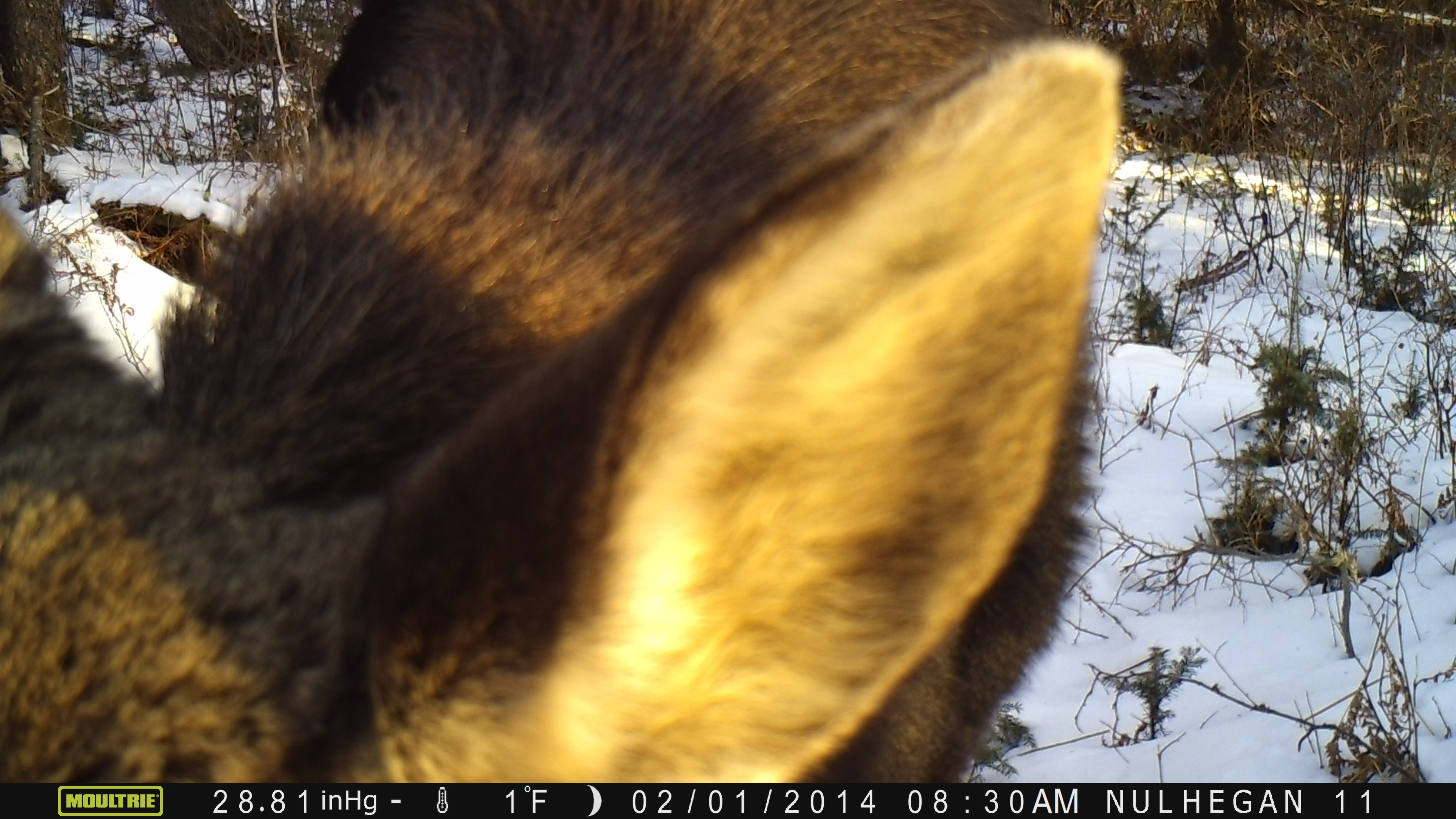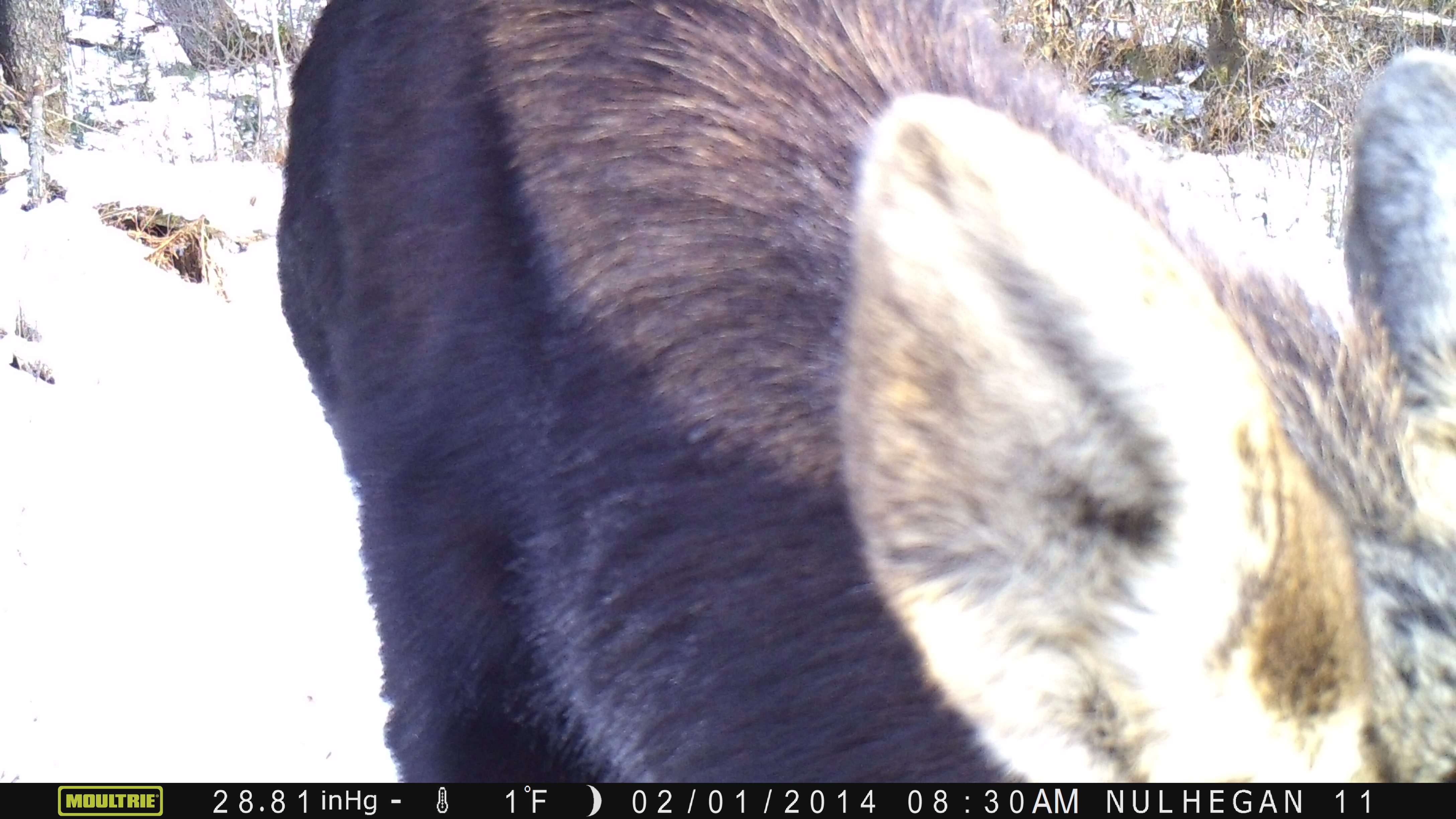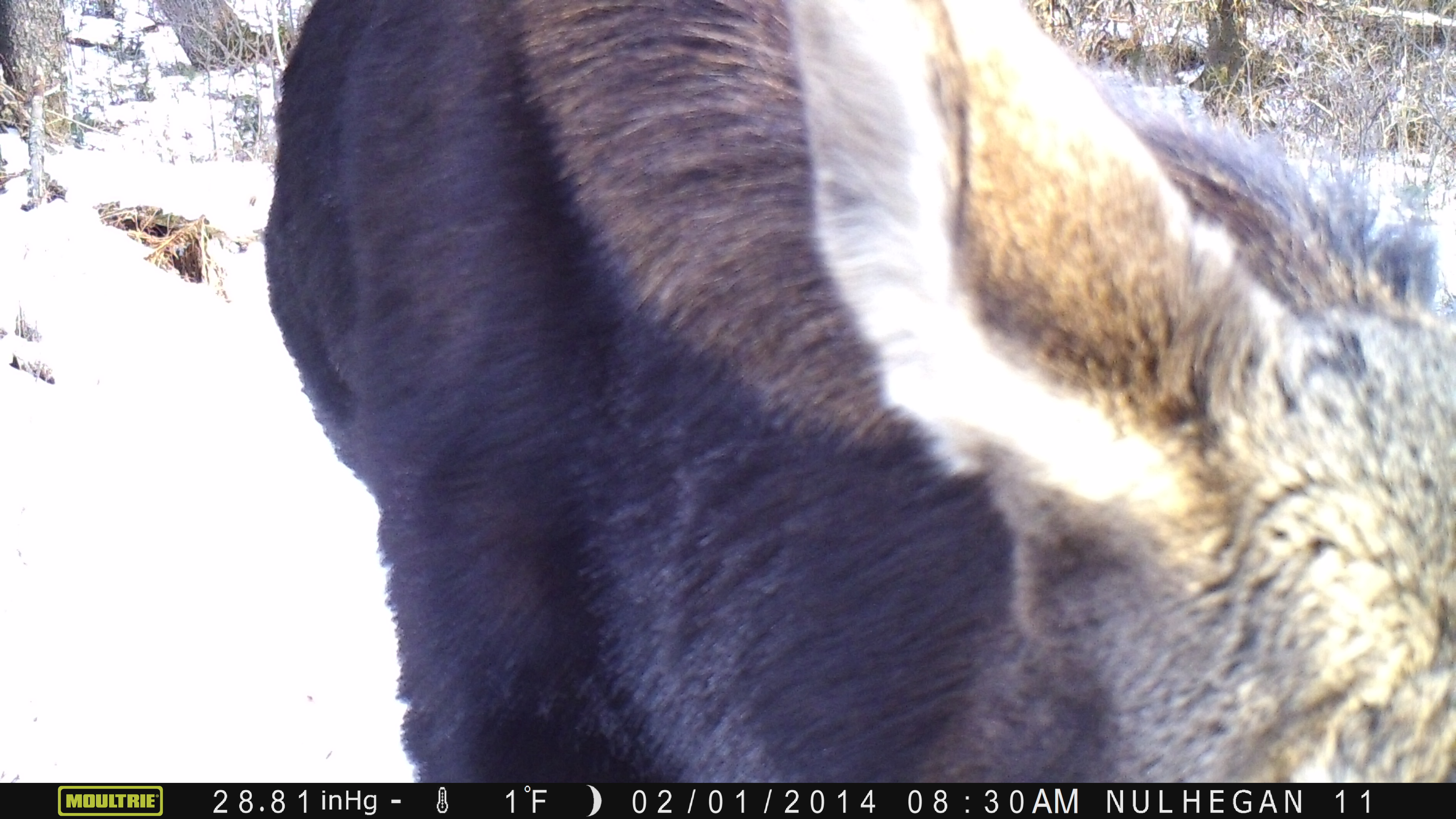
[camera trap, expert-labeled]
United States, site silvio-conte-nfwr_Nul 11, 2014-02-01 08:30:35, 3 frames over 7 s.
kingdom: Animalia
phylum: Chordata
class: Mammalia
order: Artiodactyla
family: Cervidae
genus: Alces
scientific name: Alces alces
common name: moose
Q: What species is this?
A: Moose (Alces alces).